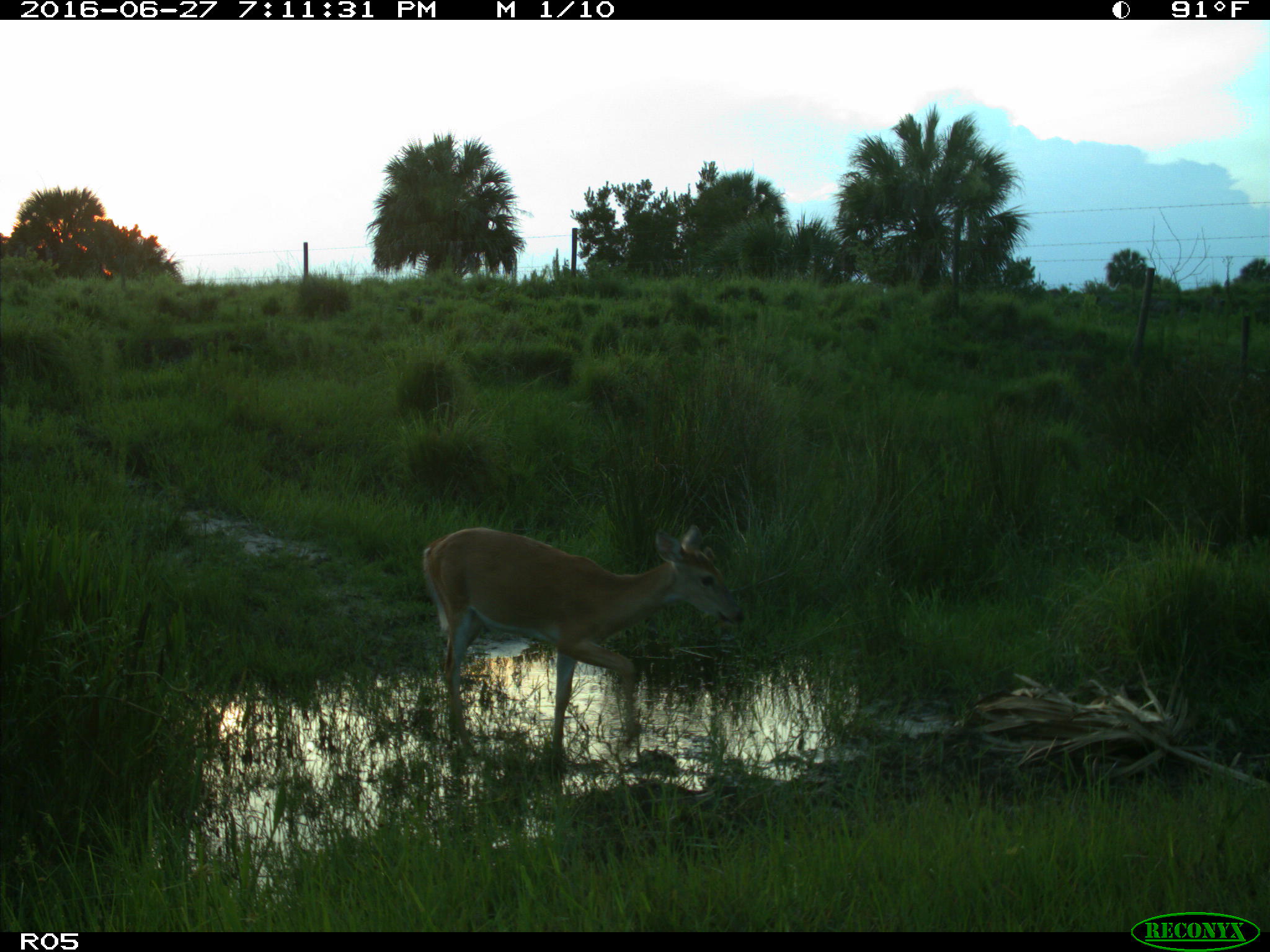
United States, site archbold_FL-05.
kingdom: Animalia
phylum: Chordata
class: Mammalia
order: Artiodactyla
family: Cervidae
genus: Odocoileus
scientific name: Odocoileus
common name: deer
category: unidentified deer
Unidentified deer (deer) (Odocoileus).